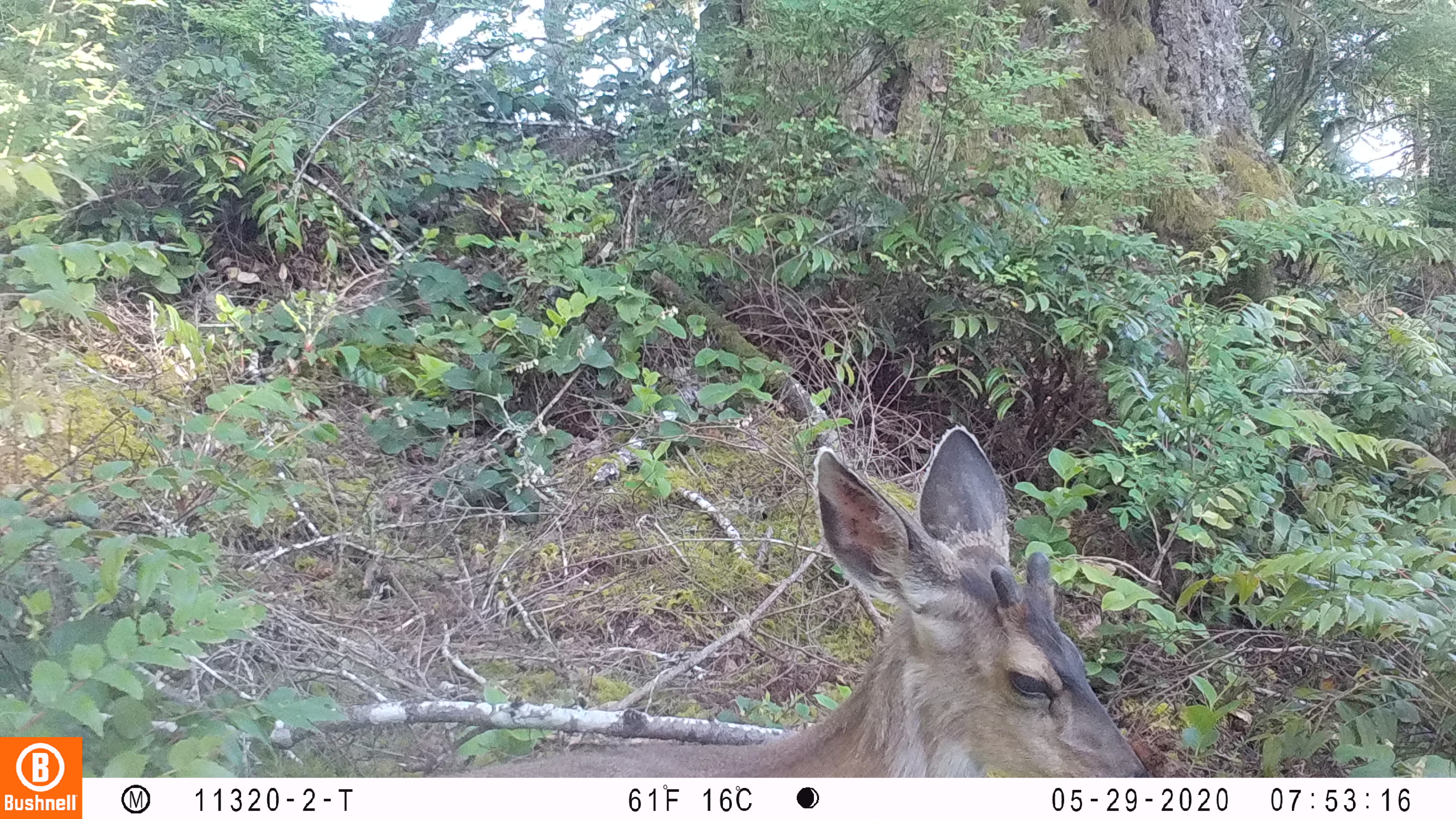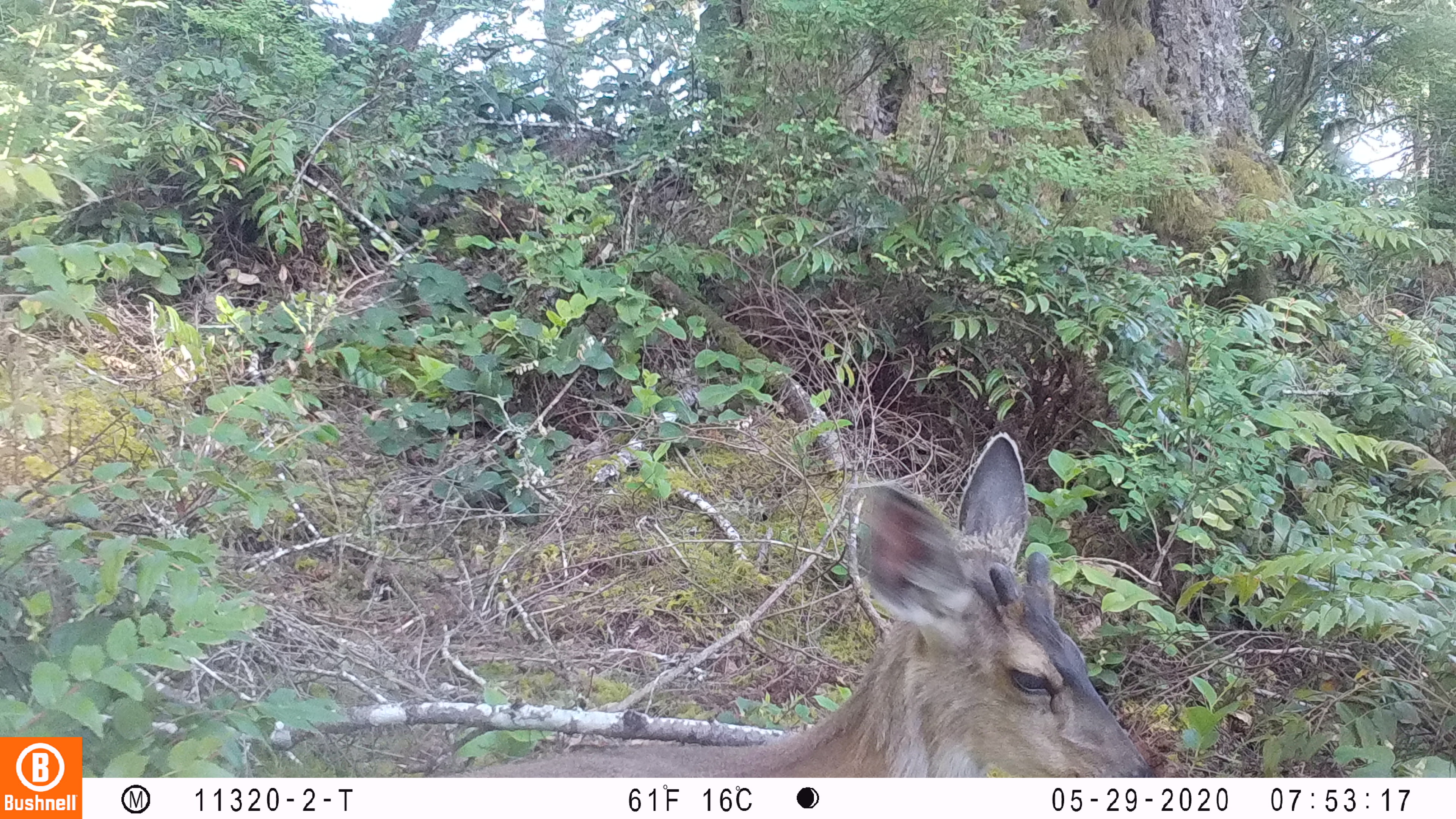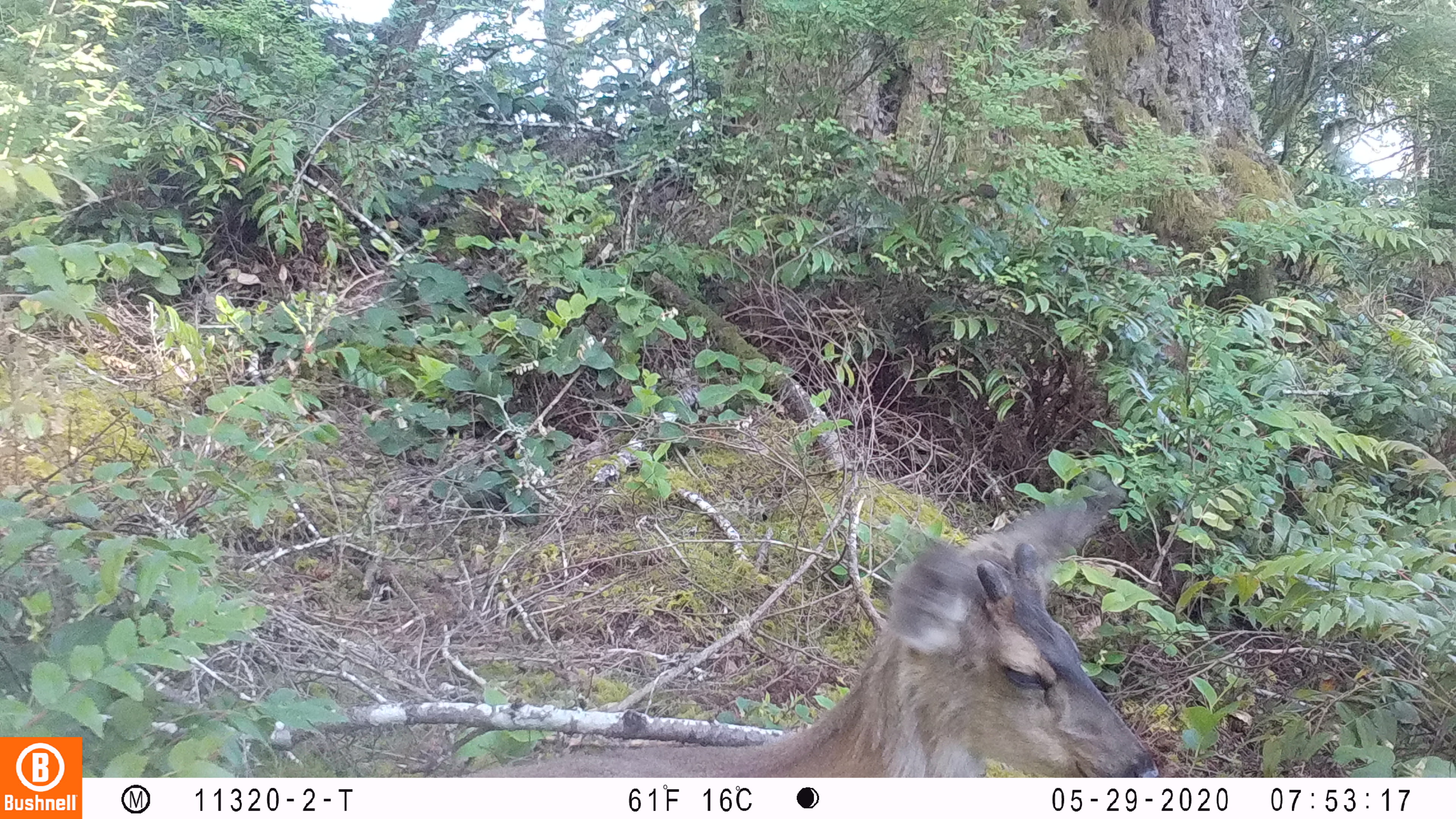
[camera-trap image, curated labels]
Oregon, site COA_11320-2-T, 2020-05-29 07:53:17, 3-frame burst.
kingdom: Animalia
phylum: Chordata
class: Mammalia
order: Artiodactyla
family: Cervidae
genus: Odocoileus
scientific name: Odocoileus hemionus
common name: black-tailed deer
Black-tailed deer (Odocoileus hemionus).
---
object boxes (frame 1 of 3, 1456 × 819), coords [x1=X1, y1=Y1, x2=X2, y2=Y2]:
black-tailed deer: [x1=465, y1=419, x2=1149, y2=768]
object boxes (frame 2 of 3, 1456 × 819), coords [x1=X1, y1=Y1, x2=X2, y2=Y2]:
black-tailed deer: [x1=465, y1=429, x2=1151, y2=774]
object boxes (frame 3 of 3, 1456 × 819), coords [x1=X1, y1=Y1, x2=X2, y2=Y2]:
black-tailed deer: [x1=467, y1=463, x2=1166, y2=768]